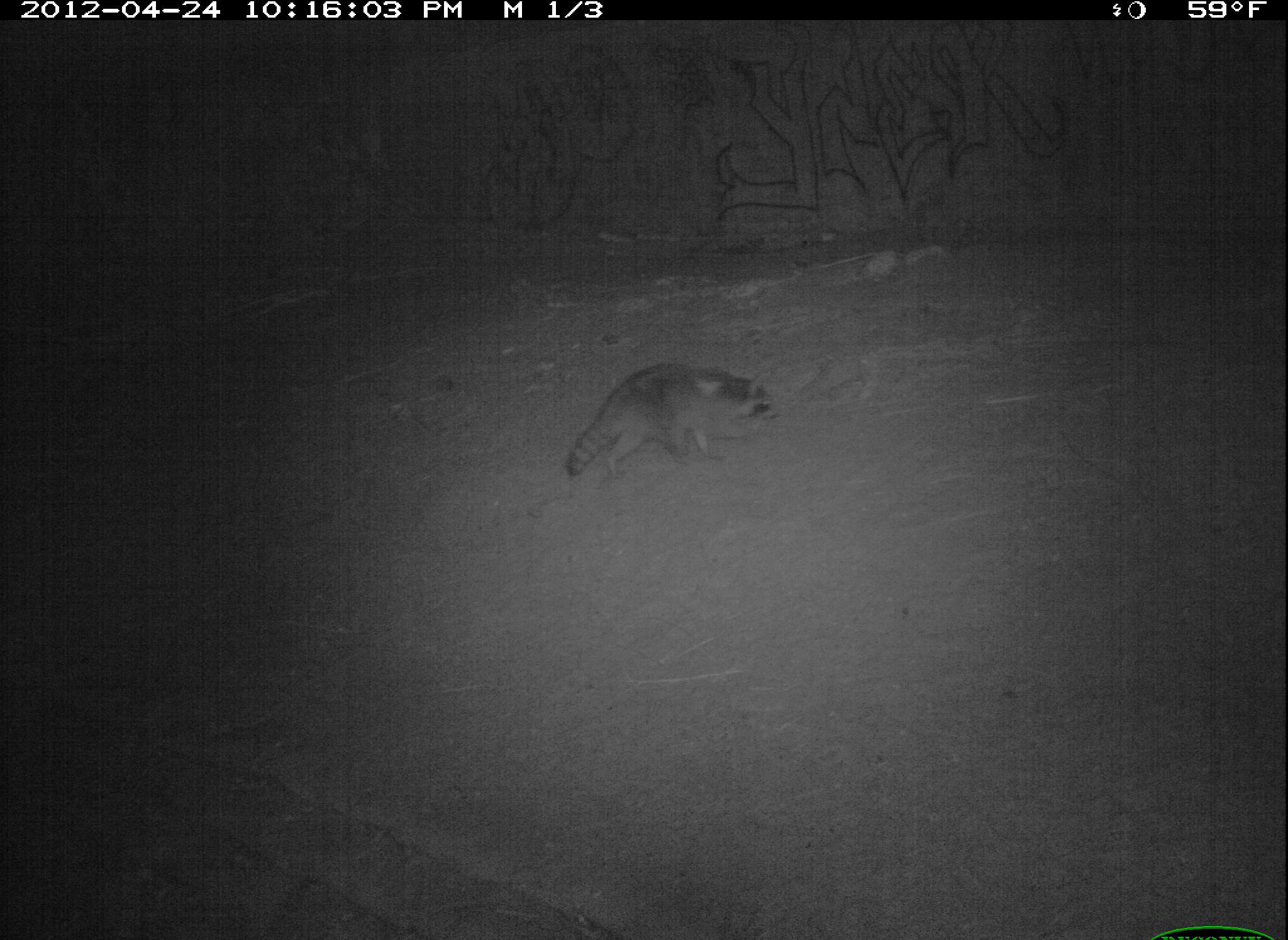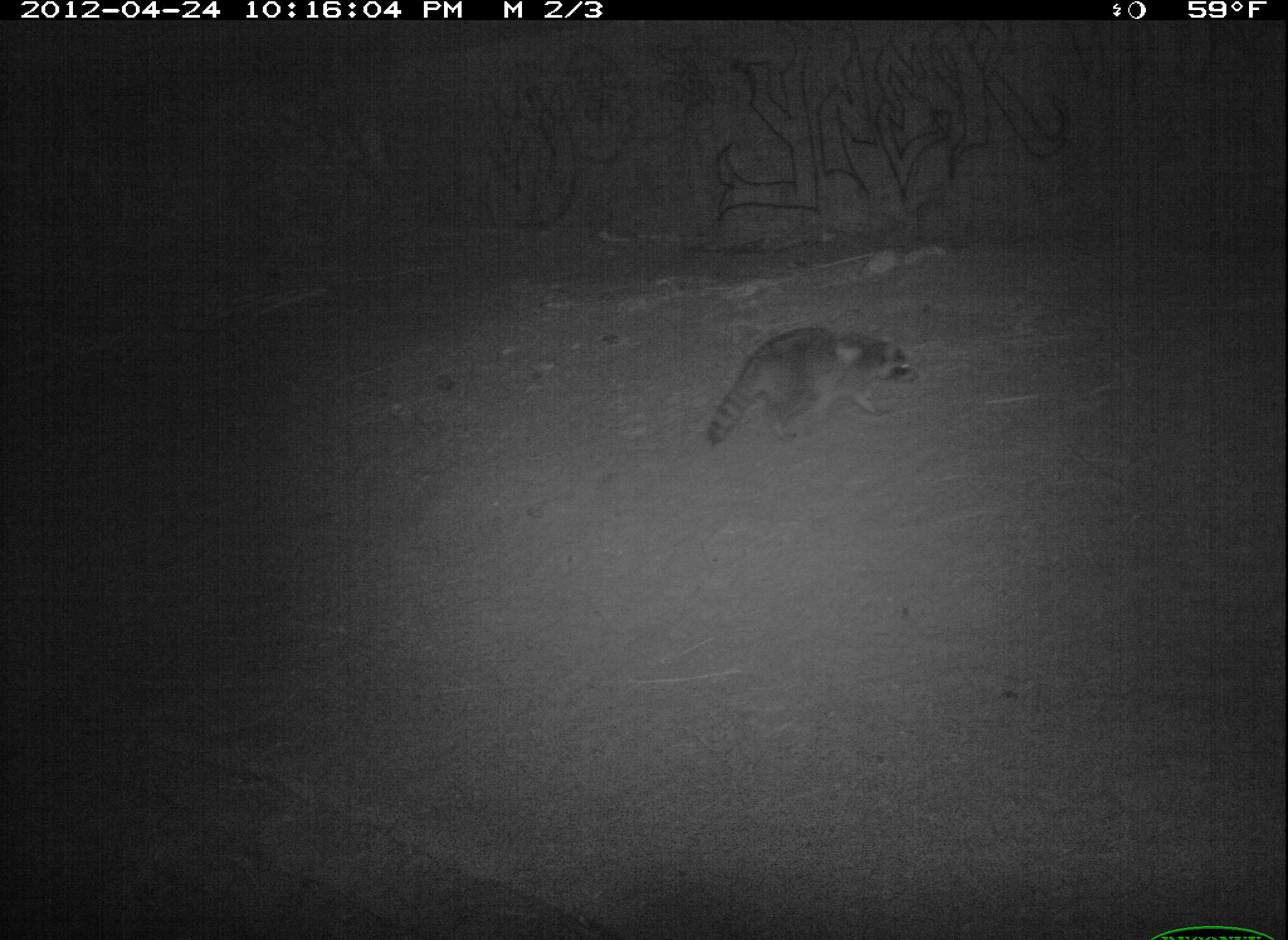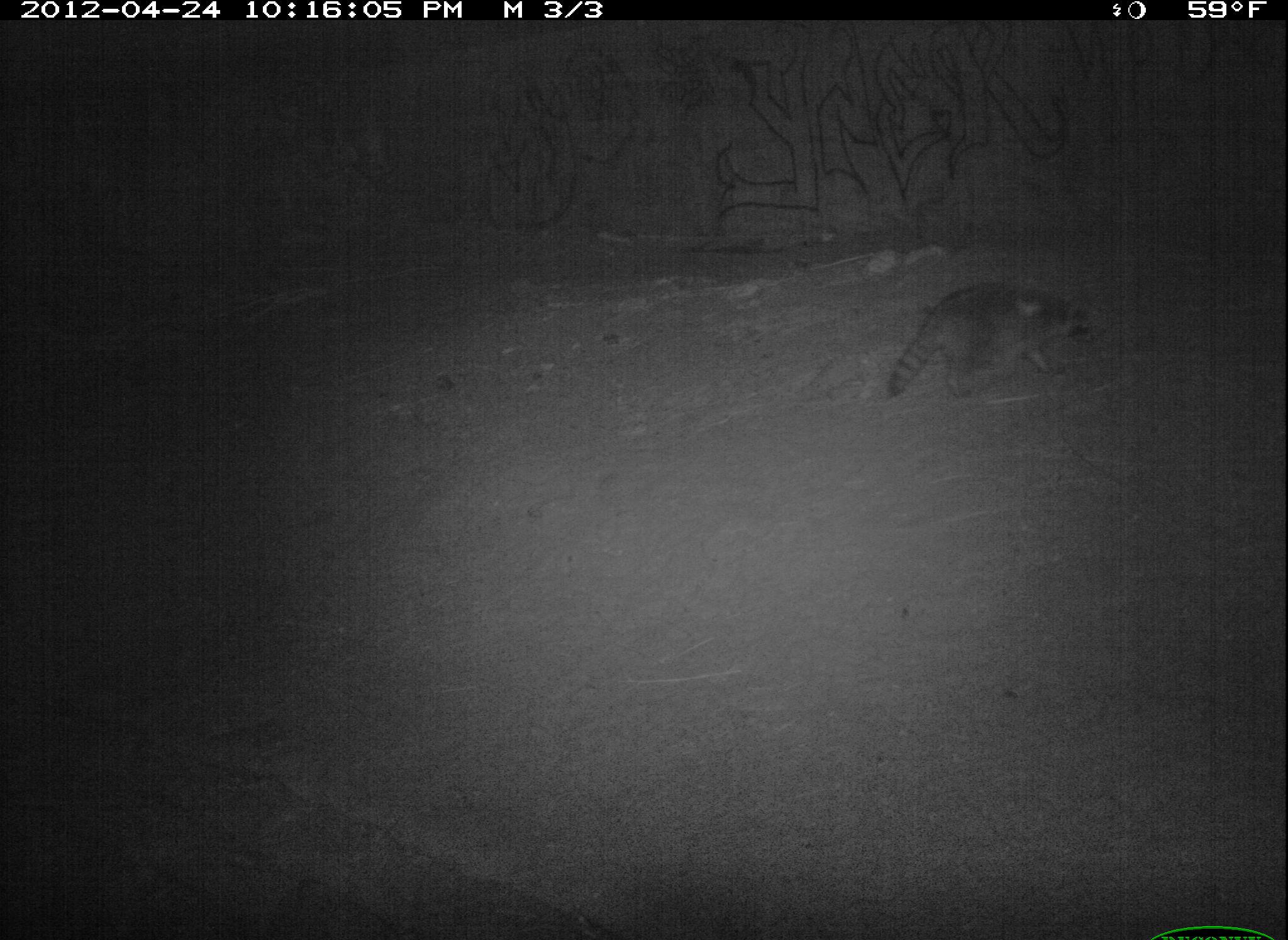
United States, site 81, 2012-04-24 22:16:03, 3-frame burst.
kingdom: Animalia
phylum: Chordata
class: Mammalia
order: Carnivora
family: Procyonidae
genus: Procyon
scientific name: Procyon lotor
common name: raccoon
Raccoon (Procyon lotor).